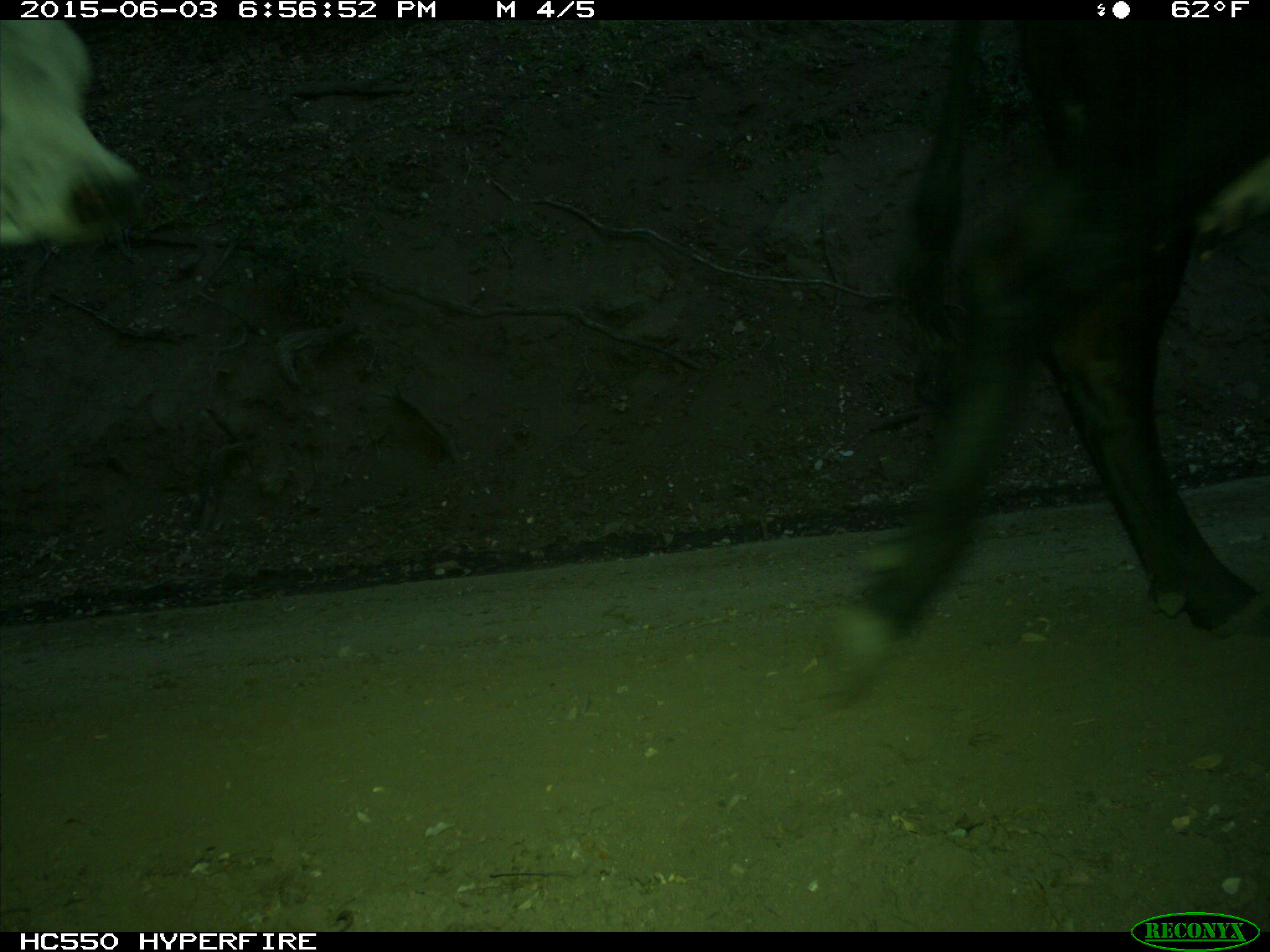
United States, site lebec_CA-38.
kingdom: Animalia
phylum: Chordata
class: Mammalia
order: Artiodactyla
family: Bovidae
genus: Bos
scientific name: Bos taurus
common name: domestic cow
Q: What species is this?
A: Bos taurus (domestic cow).